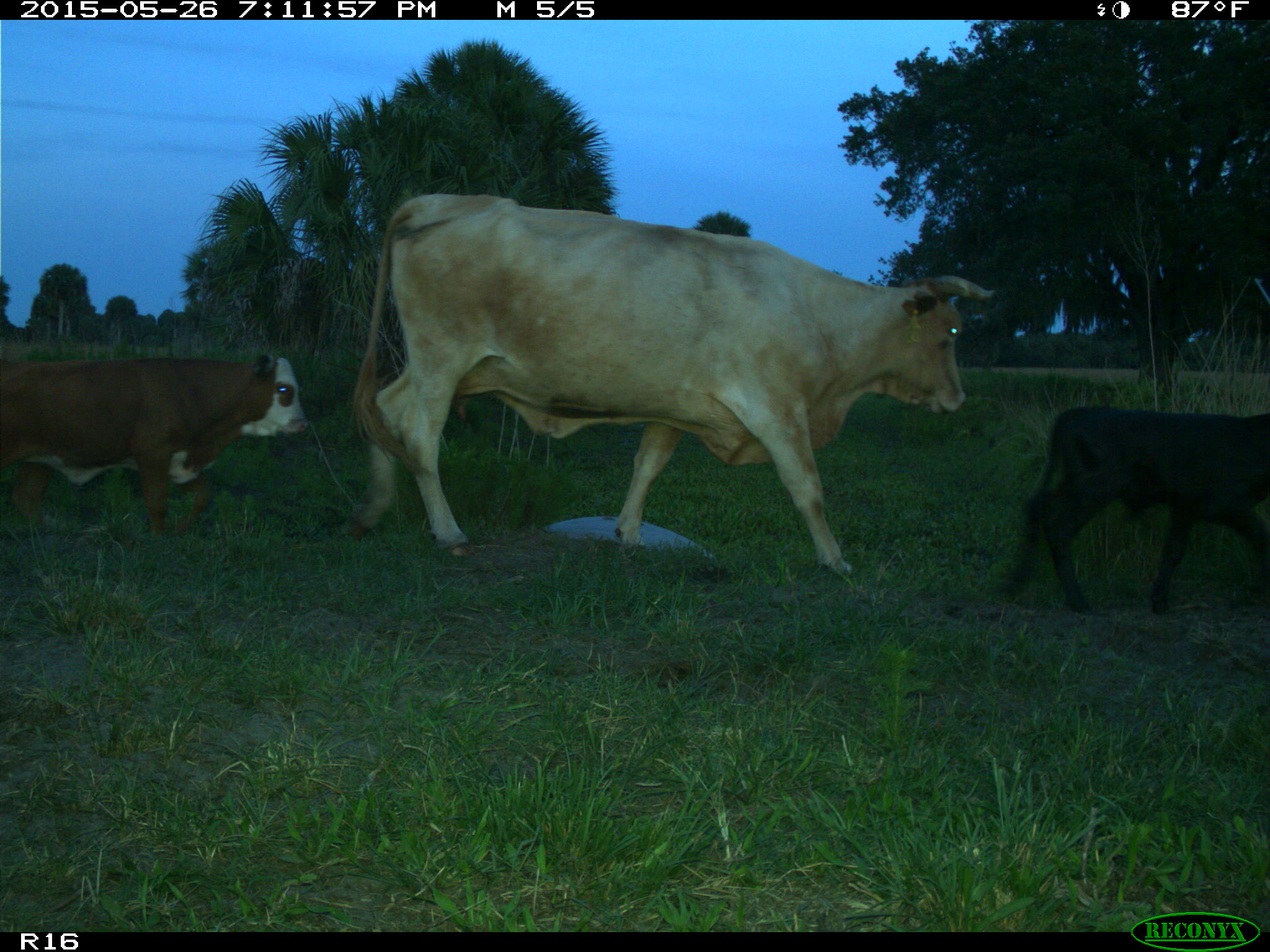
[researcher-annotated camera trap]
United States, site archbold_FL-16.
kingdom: Animalia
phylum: Chordata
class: Mammalia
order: Artiodactyla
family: Bovidae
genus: Bos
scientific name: Bos taurus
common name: domestic cow